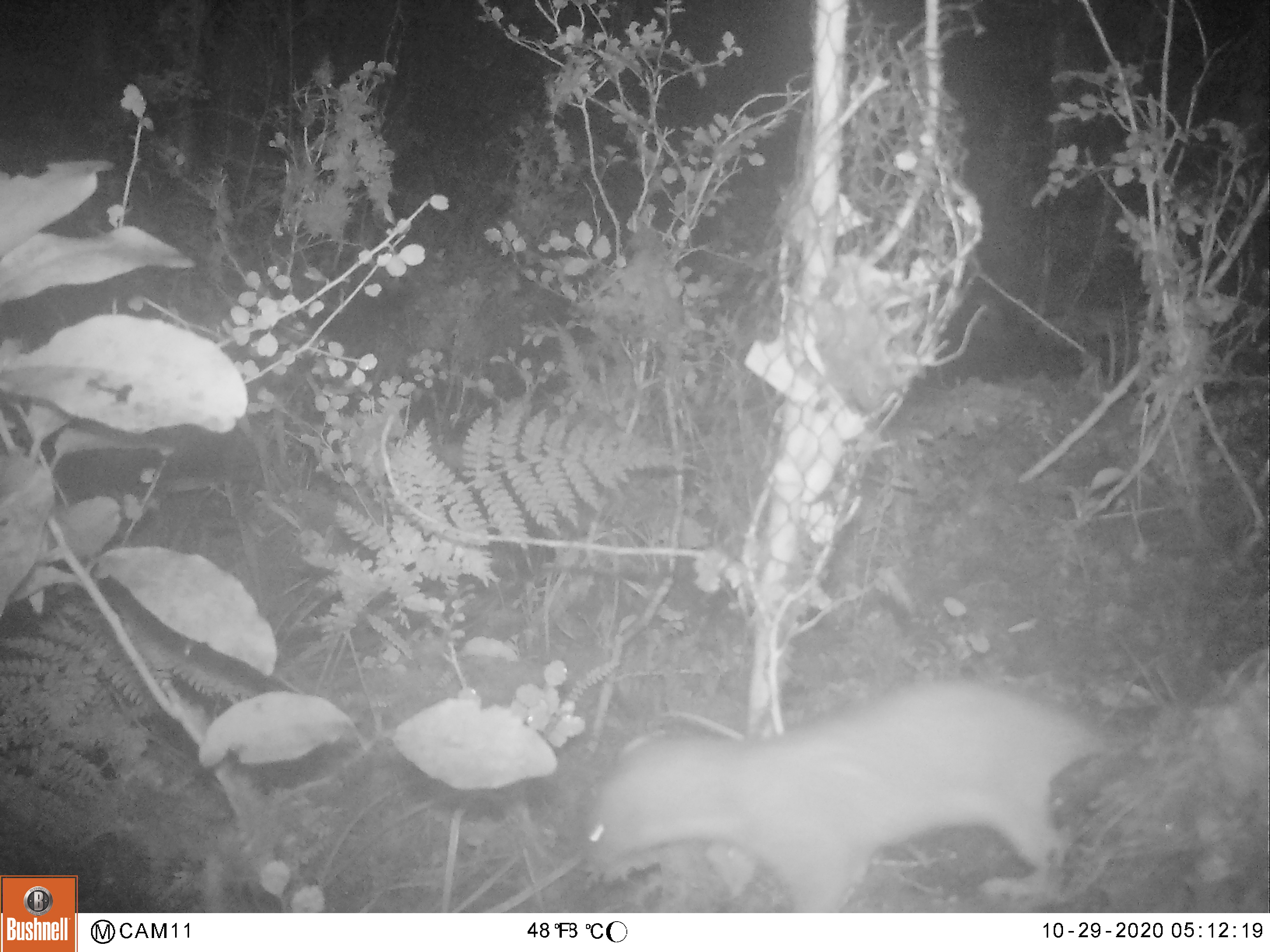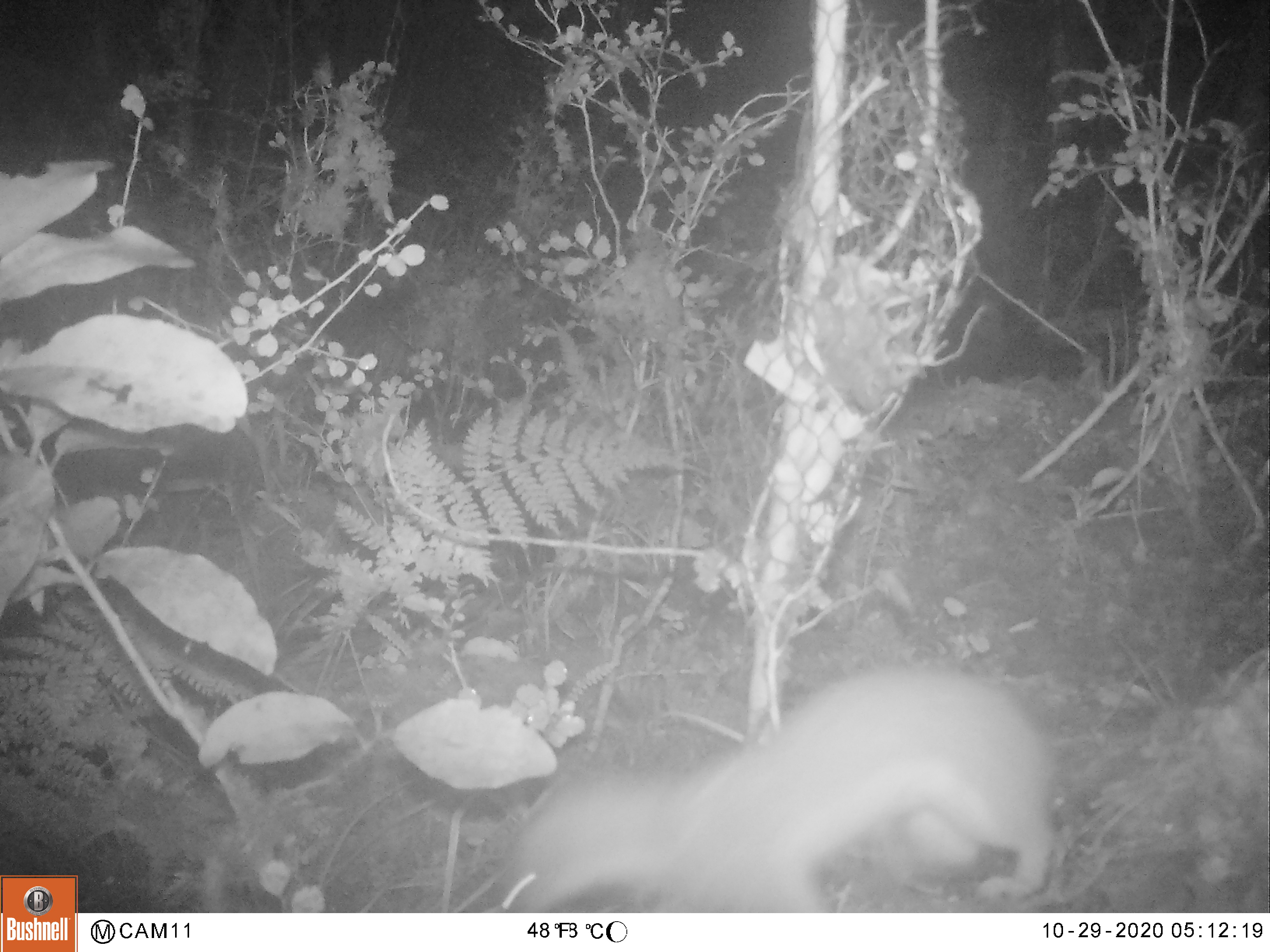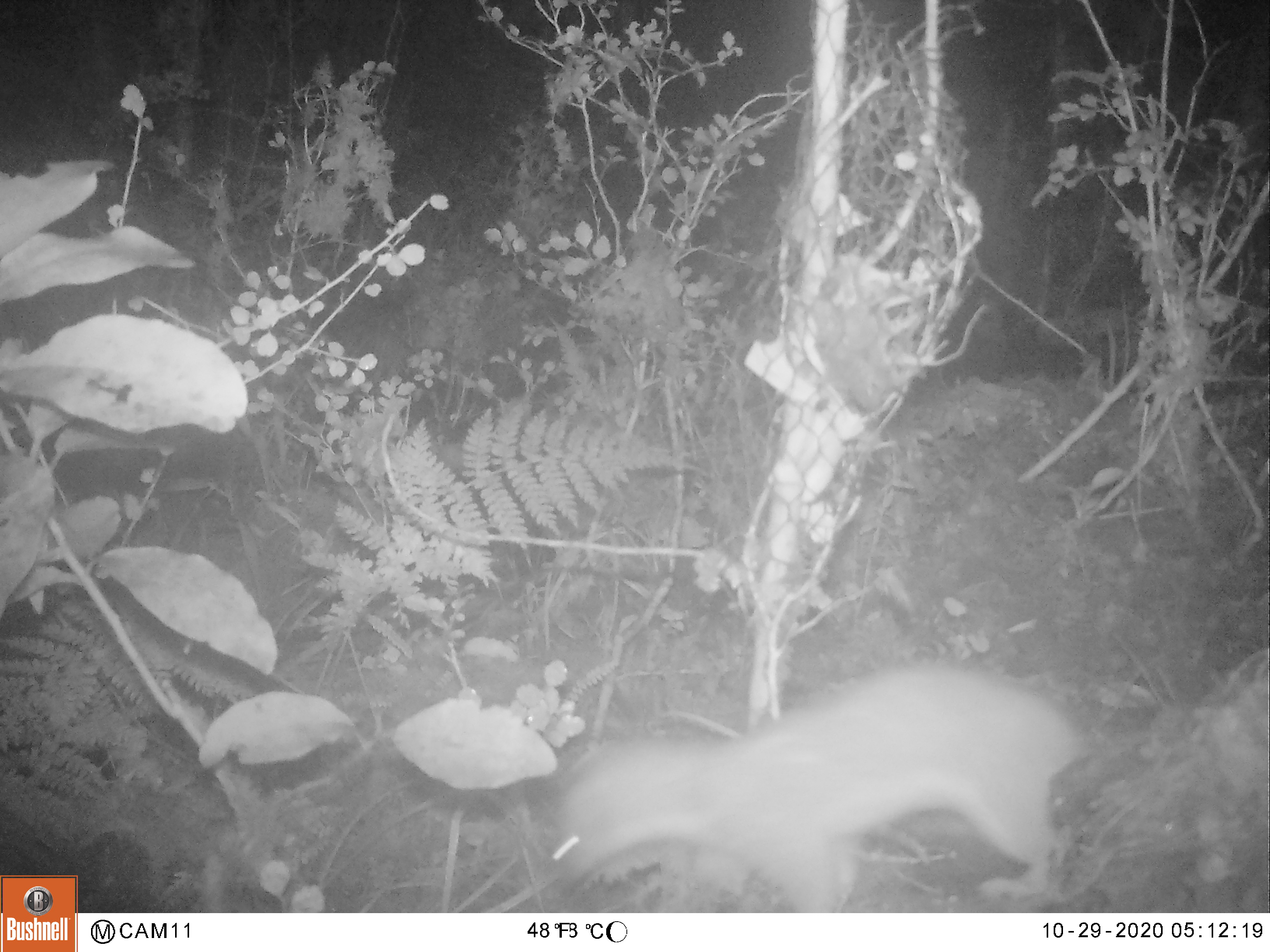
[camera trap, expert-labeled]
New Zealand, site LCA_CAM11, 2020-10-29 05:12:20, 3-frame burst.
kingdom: Animalia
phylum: Chordata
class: Mammalia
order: Carnivora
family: Mustelidae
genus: Mustela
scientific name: Mustela erminea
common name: stoat